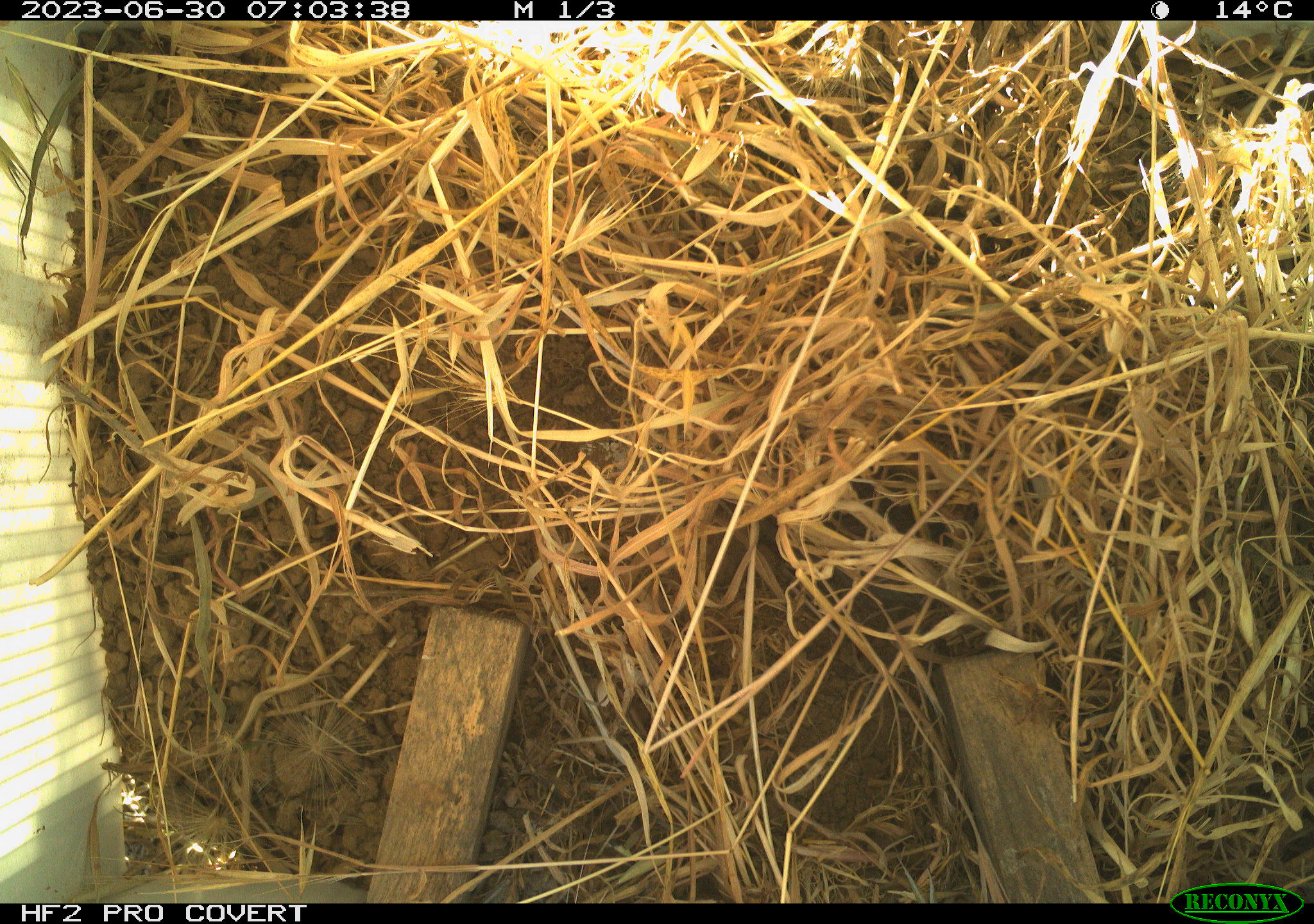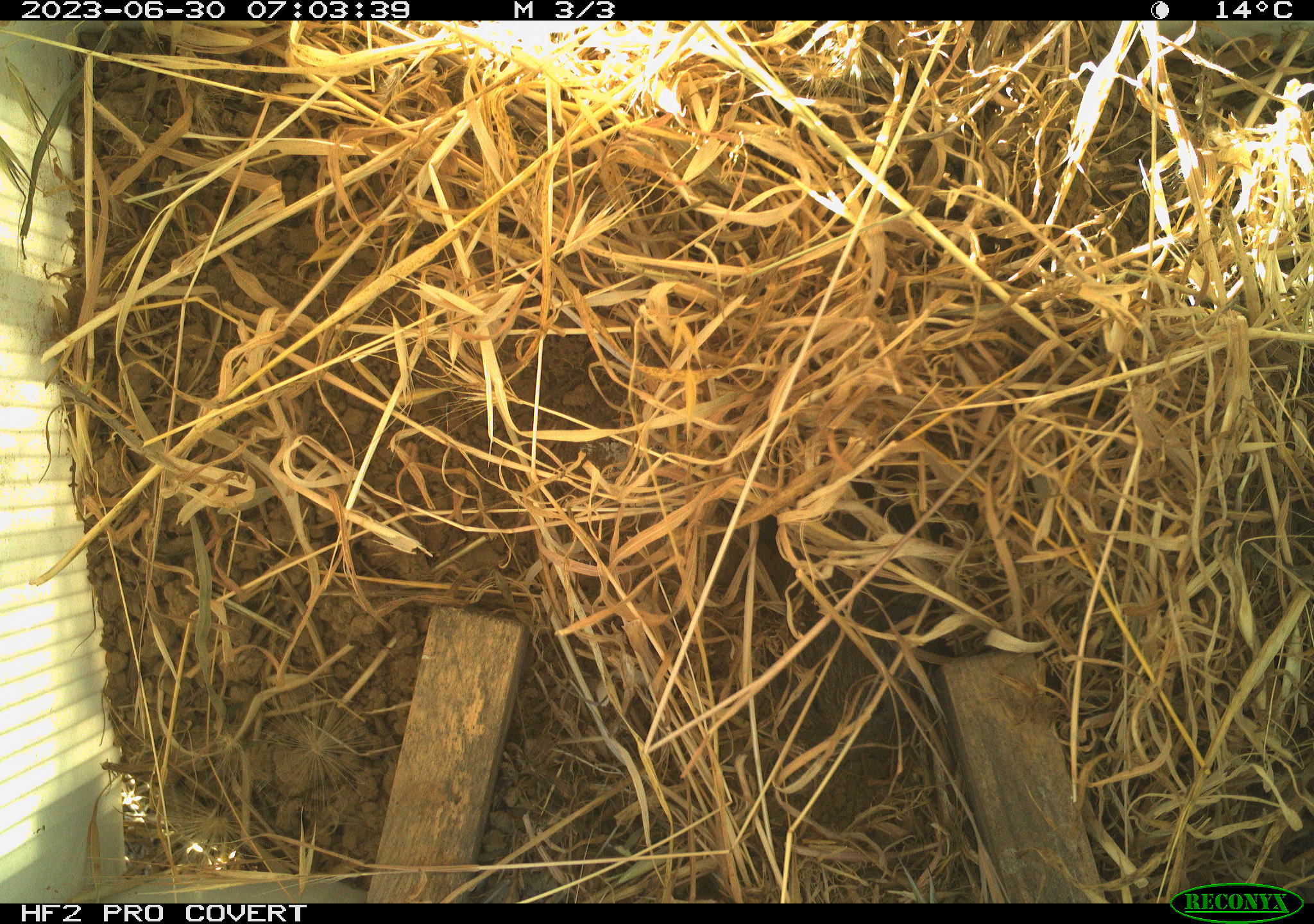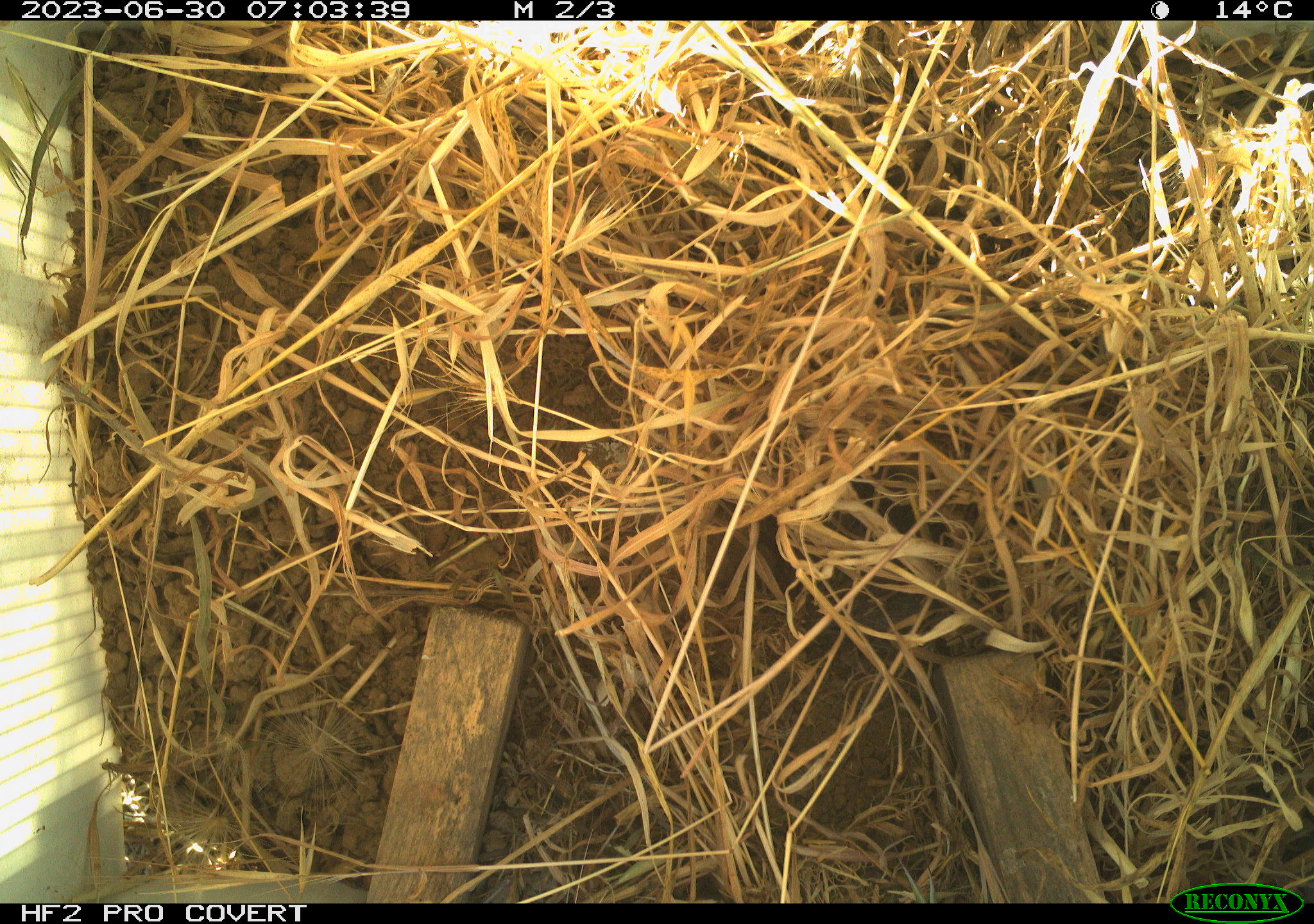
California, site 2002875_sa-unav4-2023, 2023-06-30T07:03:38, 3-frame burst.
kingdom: Animalia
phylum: Chordata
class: Mammalia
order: Rodentia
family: Cricetidae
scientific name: Arvicolinae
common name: voles, lemmings, and muskrats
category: arvicolinae subfamily